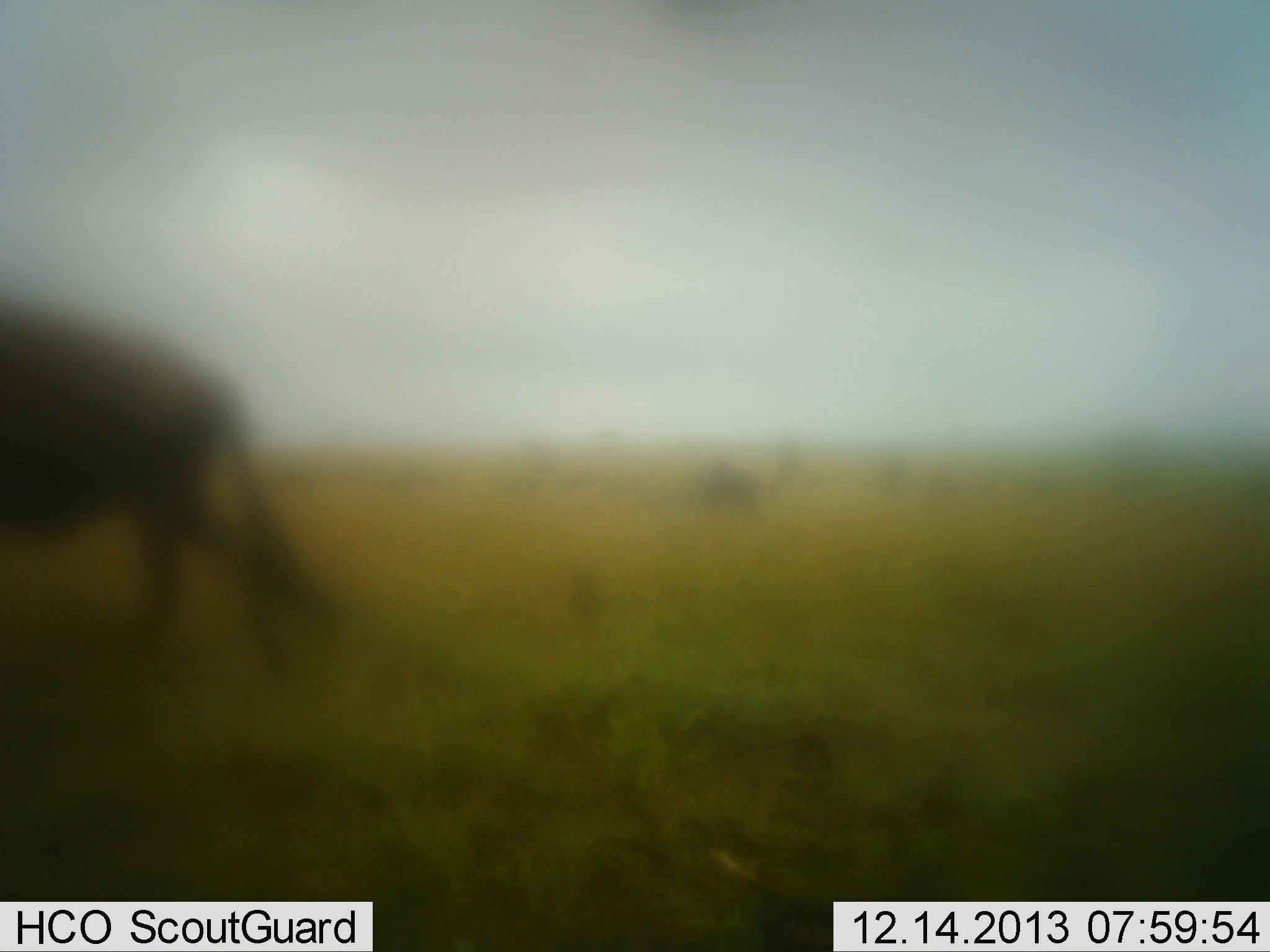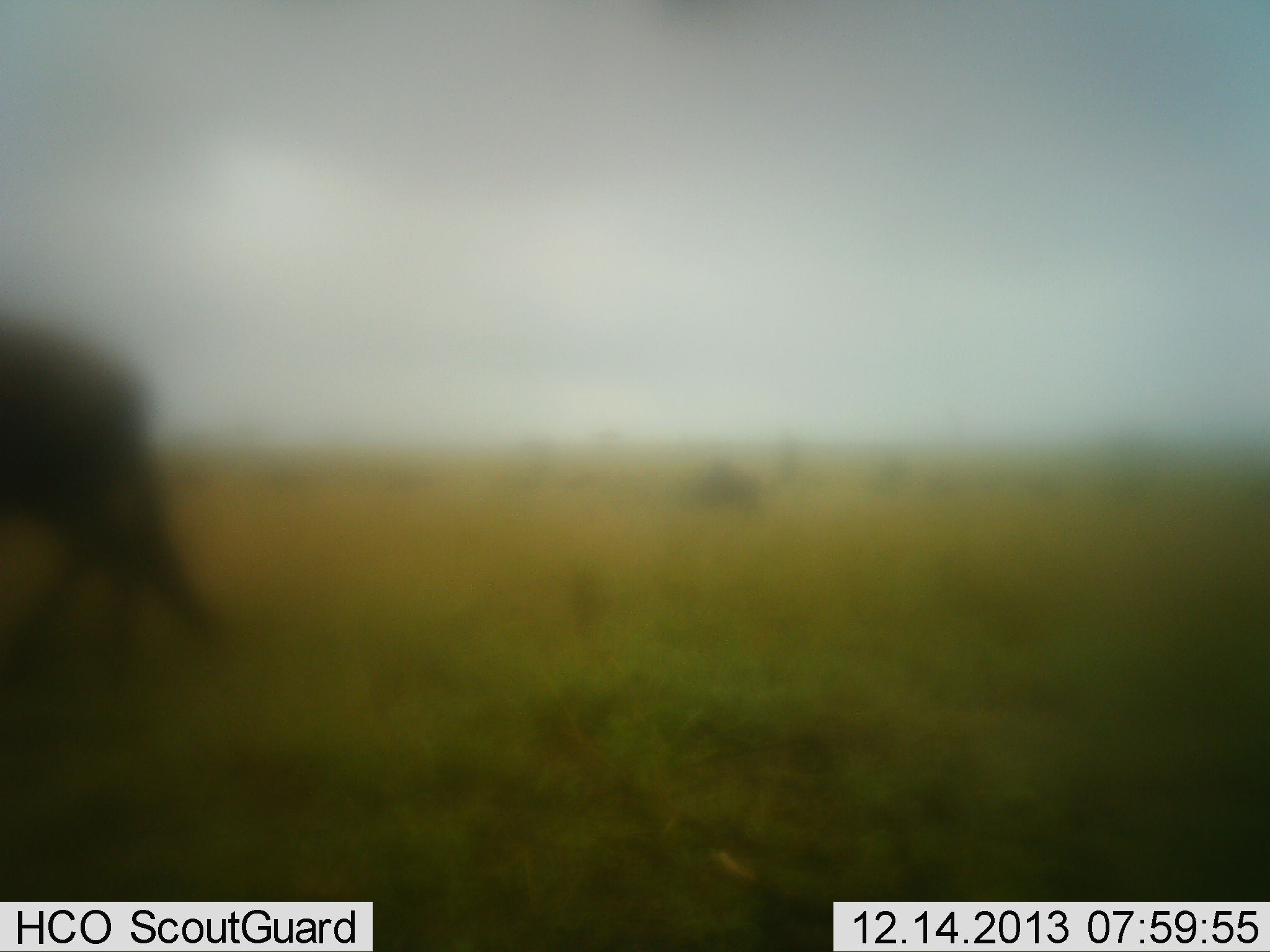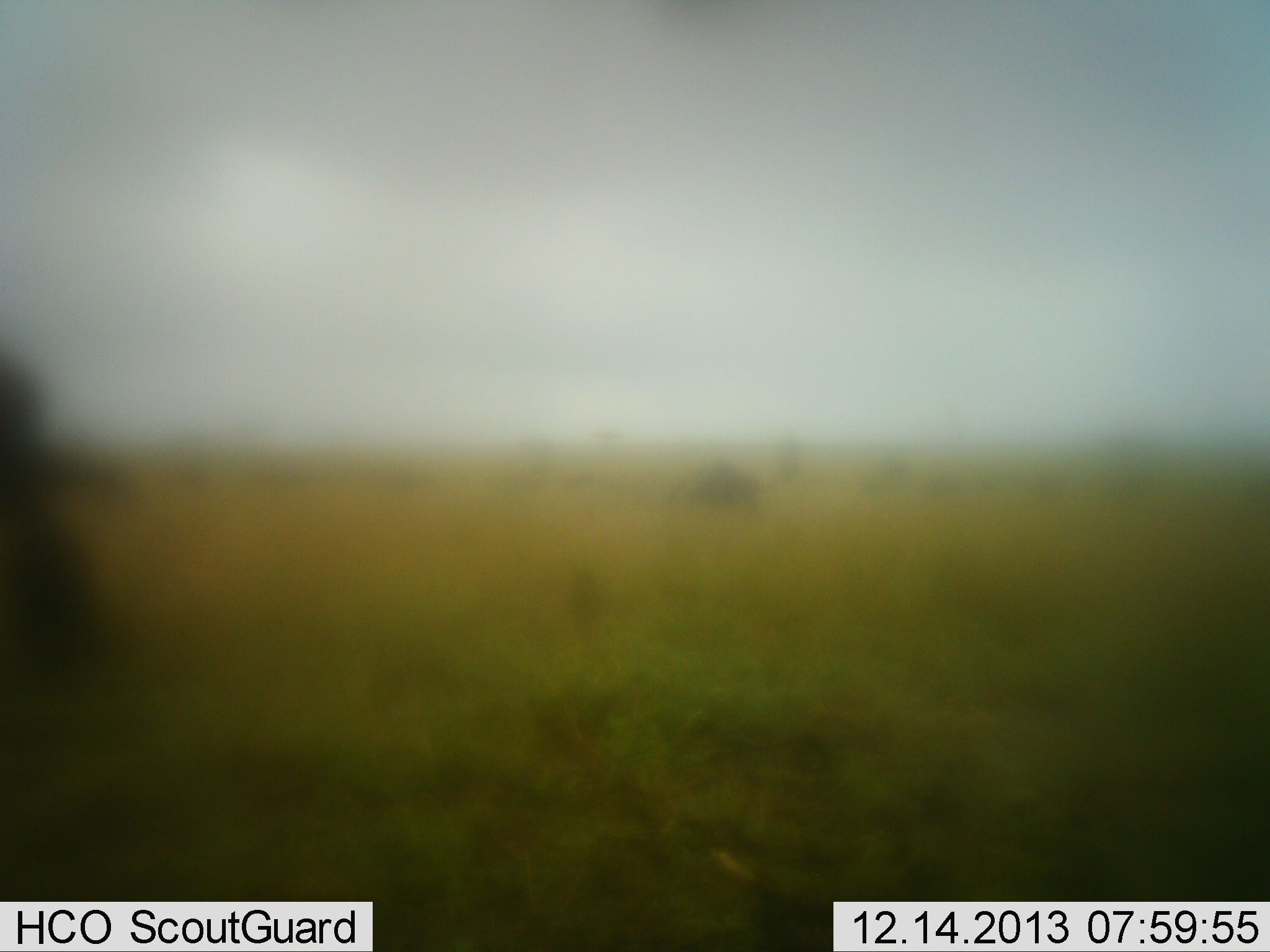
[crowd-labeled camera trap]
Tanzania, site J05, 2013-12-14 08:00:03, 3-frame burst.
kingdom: Animalia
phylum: Chordata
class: Mammalia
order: Artiodactyla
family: Bovidae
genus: Connochaetes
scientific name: Connochaetes taurinus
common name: blue wildebeest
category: wildebeest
Wildebeest (blue wildebeest) (Connochaetes taurinus), count 1. Behavior (volunteer vote fractions): standing 0%, resting 0%, moving 100%, interacting 0%. Young present (vote fraction): 0%. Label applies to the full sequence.